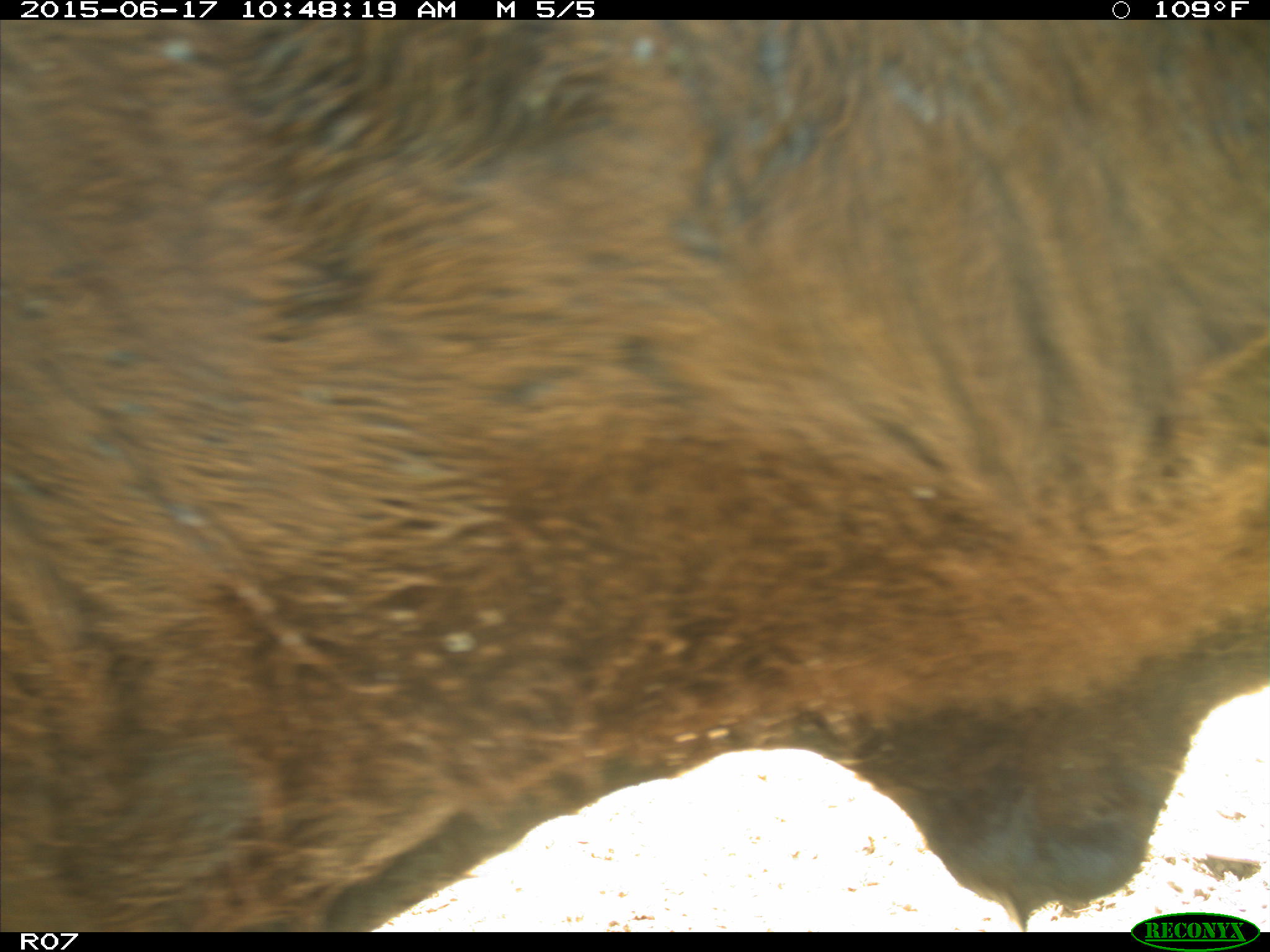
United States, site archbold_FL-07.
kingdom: Animalia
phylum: Chordata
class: Mammalia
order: Artiodactyla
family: Bovidae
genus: Bos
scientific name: Bos taurus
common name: domestic cow